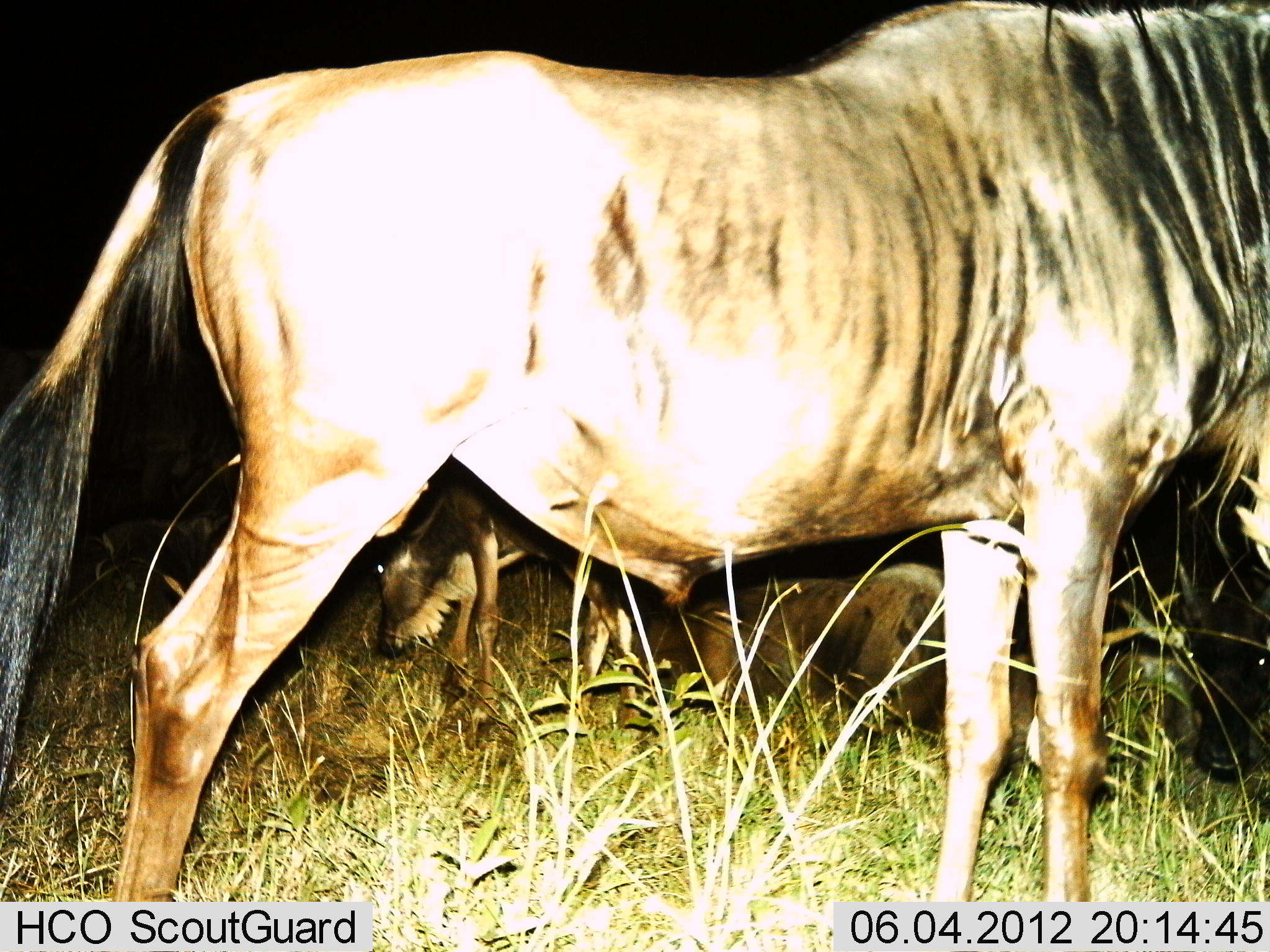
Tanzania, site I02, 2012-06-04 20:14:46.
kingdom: Animalia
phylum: Chordata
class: Mammalia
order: Artiodactyla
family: Bovidae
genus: Connochaetes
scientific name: Connochaetes taurinus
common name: blue wildebeest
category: wildebeest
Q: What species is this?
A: Wildebeest (blue wildebeest) (Connochaetes taurinus).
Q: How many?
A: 3.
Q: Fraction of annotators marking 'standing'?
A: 100%.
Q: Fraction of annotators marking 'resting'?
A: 90%.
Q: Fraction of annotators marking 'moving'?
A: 10%.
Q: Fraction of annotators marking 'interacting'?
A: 0%.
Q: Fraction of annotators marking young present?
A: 10%.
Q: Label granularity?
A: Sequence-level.